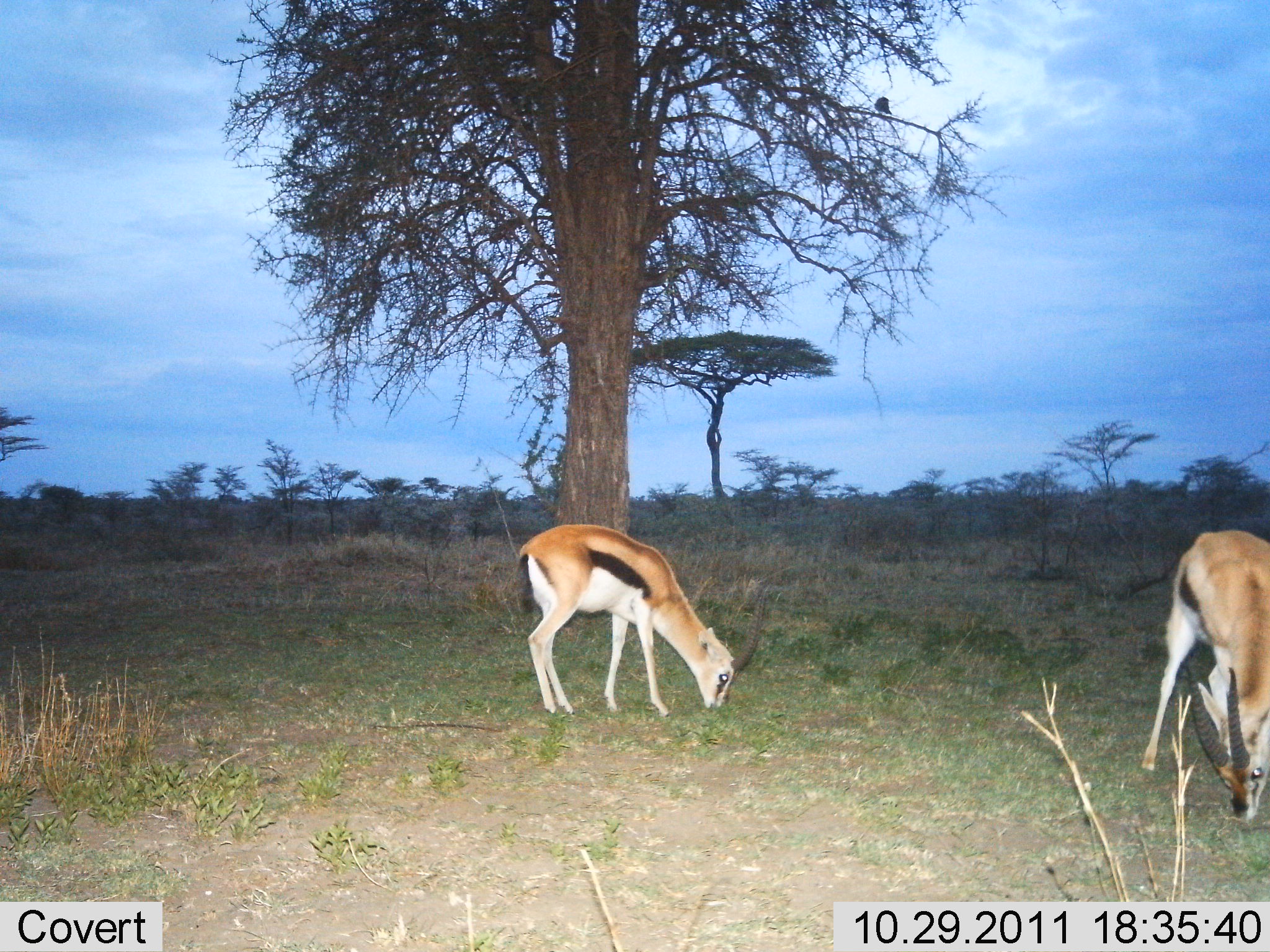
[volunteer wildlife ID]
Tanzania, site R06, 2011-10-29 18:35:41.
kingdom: Animalia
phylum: Chordata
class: Mammalia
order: Artiodactyla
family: Bovidae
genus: Eudorcas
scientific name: Eudorcas thomsonii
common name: thomson's gazelle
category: gazellethomsons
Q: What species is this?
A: Gazellethomsons (thomson's gazelle) (Eudorcas thomsonii).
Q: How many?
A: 2.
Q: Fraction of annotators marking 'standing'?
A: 25%.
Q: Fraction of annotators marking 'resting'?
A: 0%.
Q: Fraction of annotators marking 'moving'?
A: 0%.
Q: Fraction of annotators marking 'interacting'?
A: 0%.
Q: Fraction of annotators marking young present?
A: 0%.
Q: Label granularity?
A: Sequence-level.